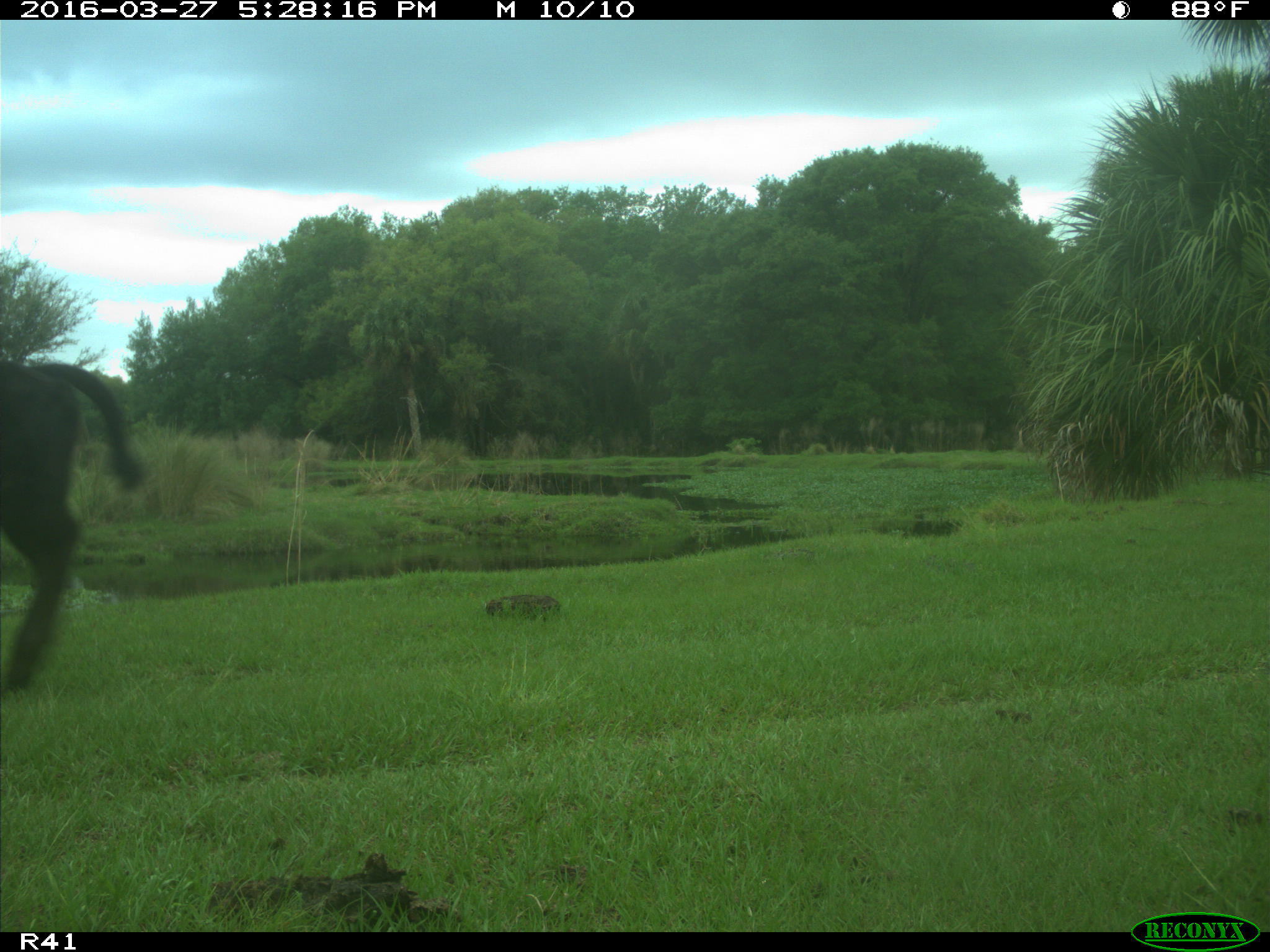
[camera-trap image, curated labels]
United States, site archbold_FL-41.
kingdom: Animalia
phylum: Chordata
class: Mammalia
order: Artiodactyla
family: Bovidae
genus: Bos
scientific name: Bos taurus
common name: domestic cow